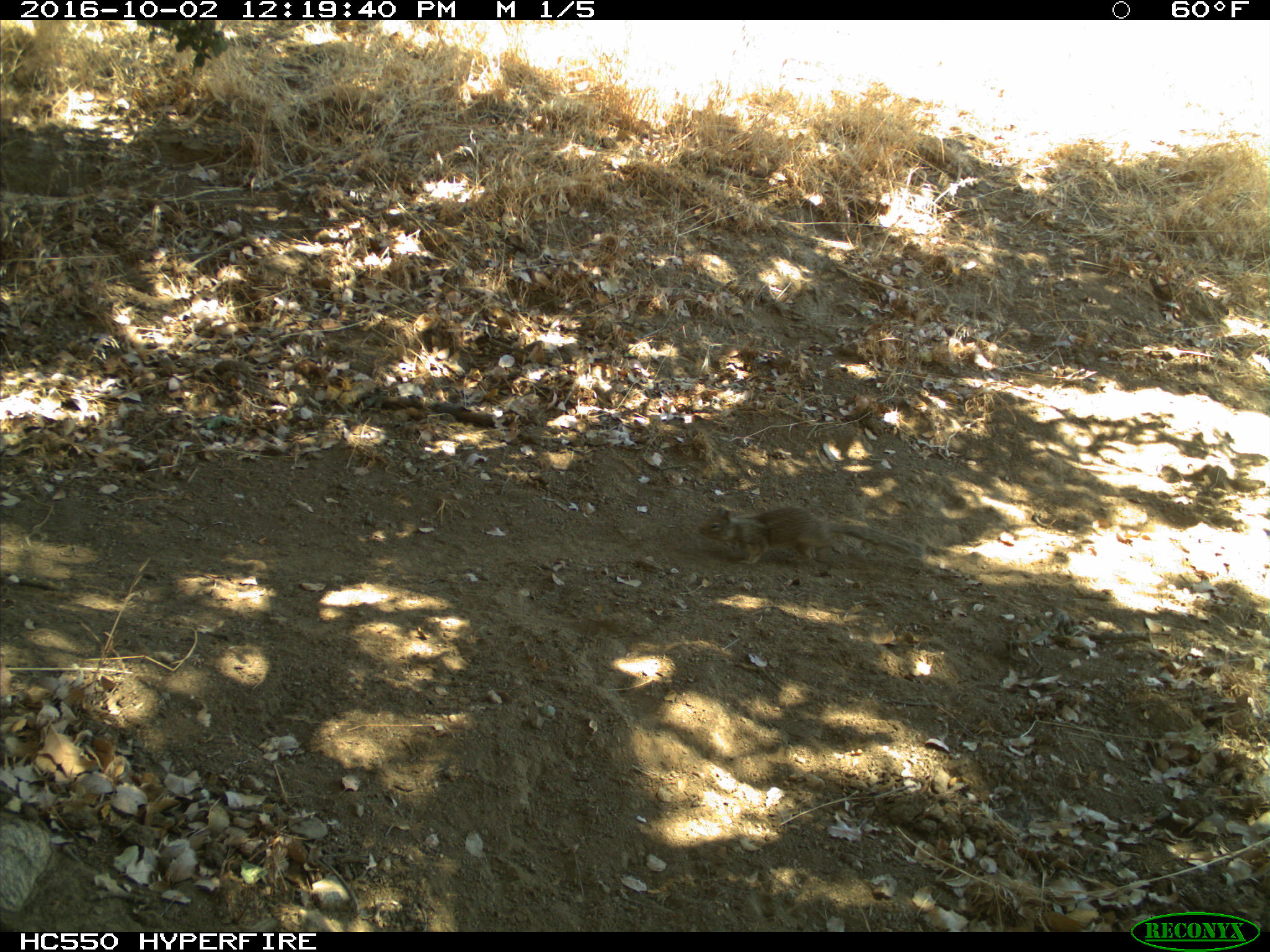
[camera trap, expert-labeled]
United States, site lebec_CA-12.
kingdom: Animalia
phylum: Chordata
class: Mammalia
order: Rodentia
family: Sciuridae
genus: Otospermophilus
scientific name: Otospermophilus beecheyi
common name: california ground squirrel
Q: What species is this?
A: Otospermophilus beecheyi (california ground squirrel).